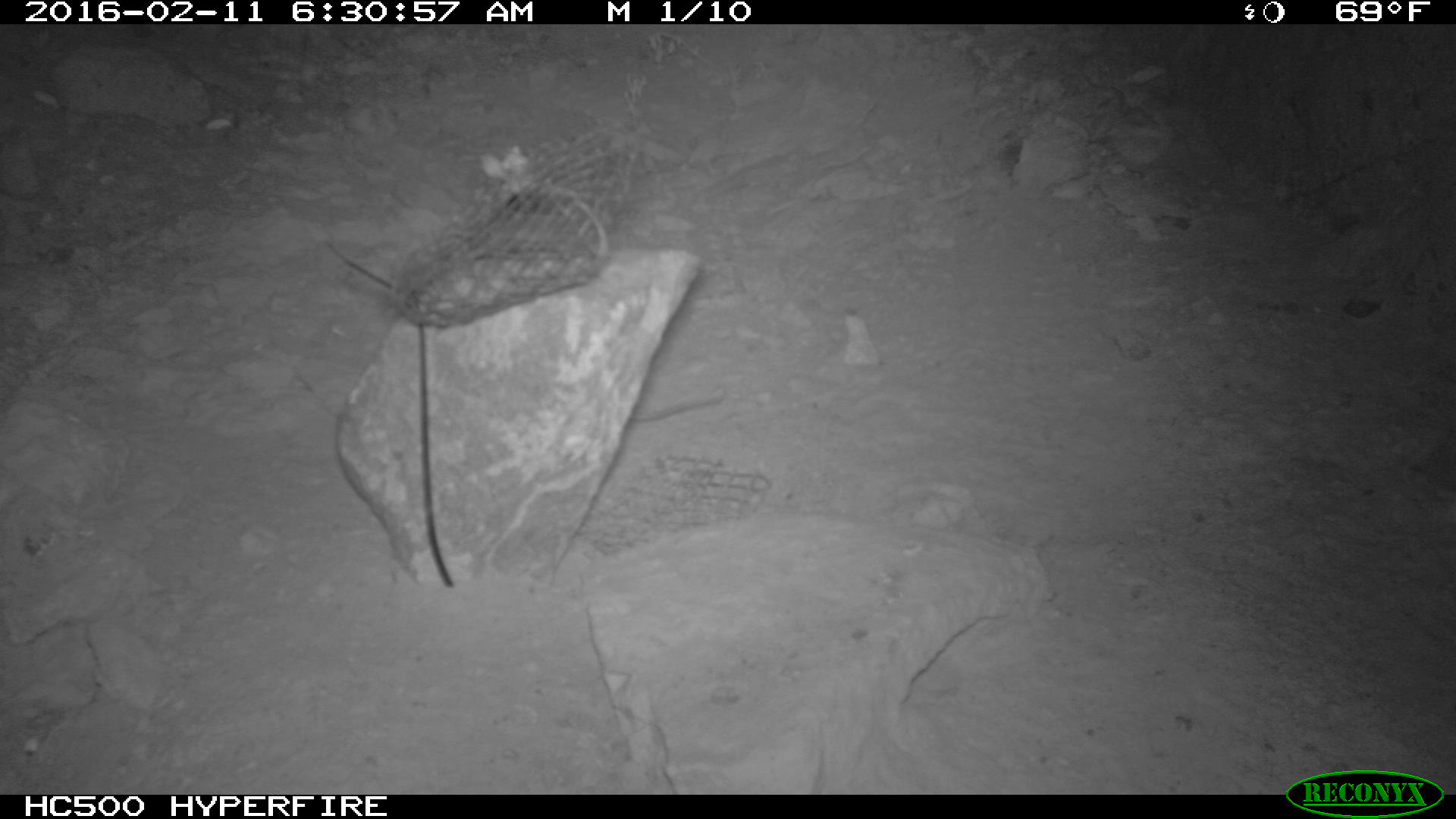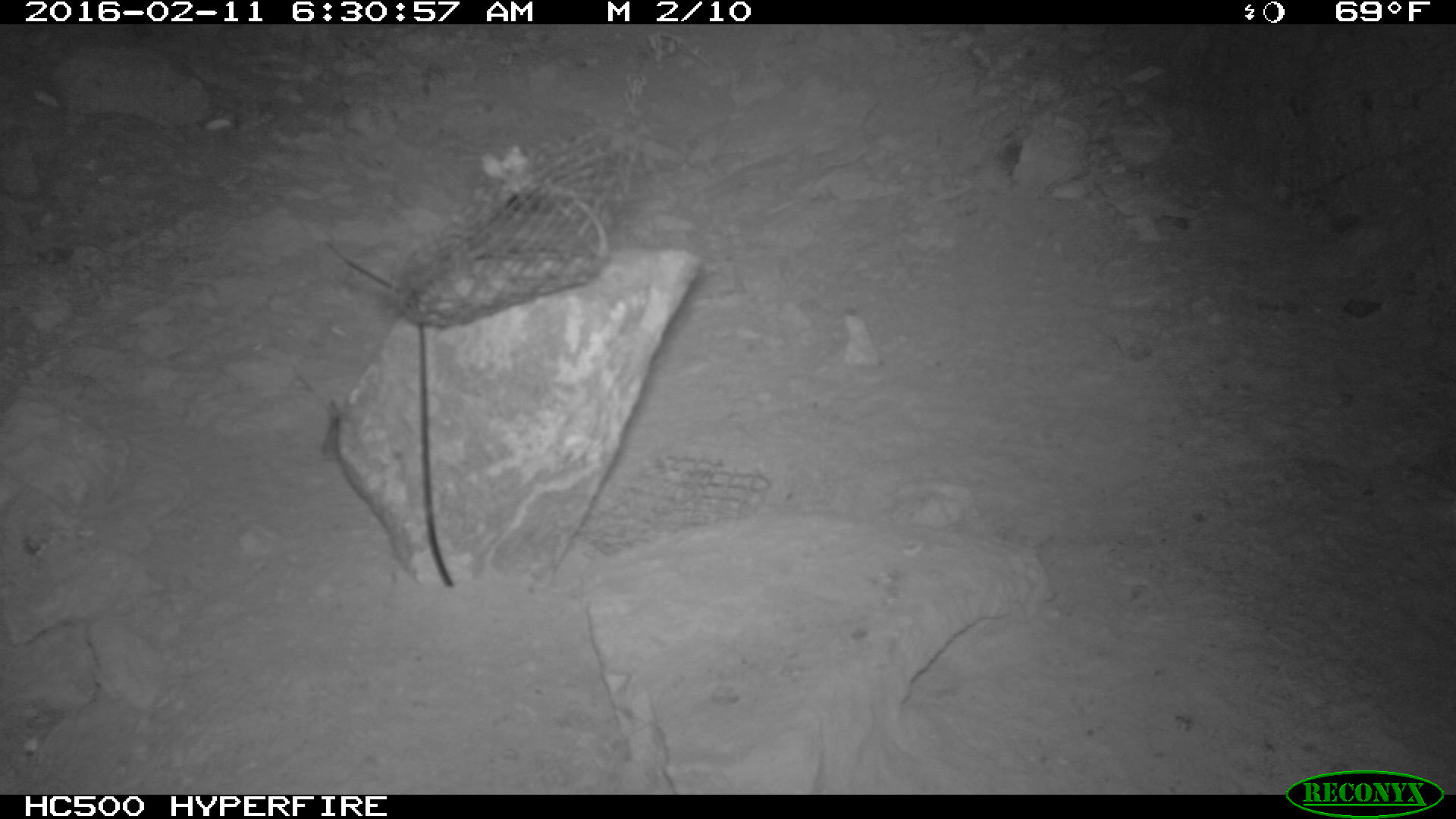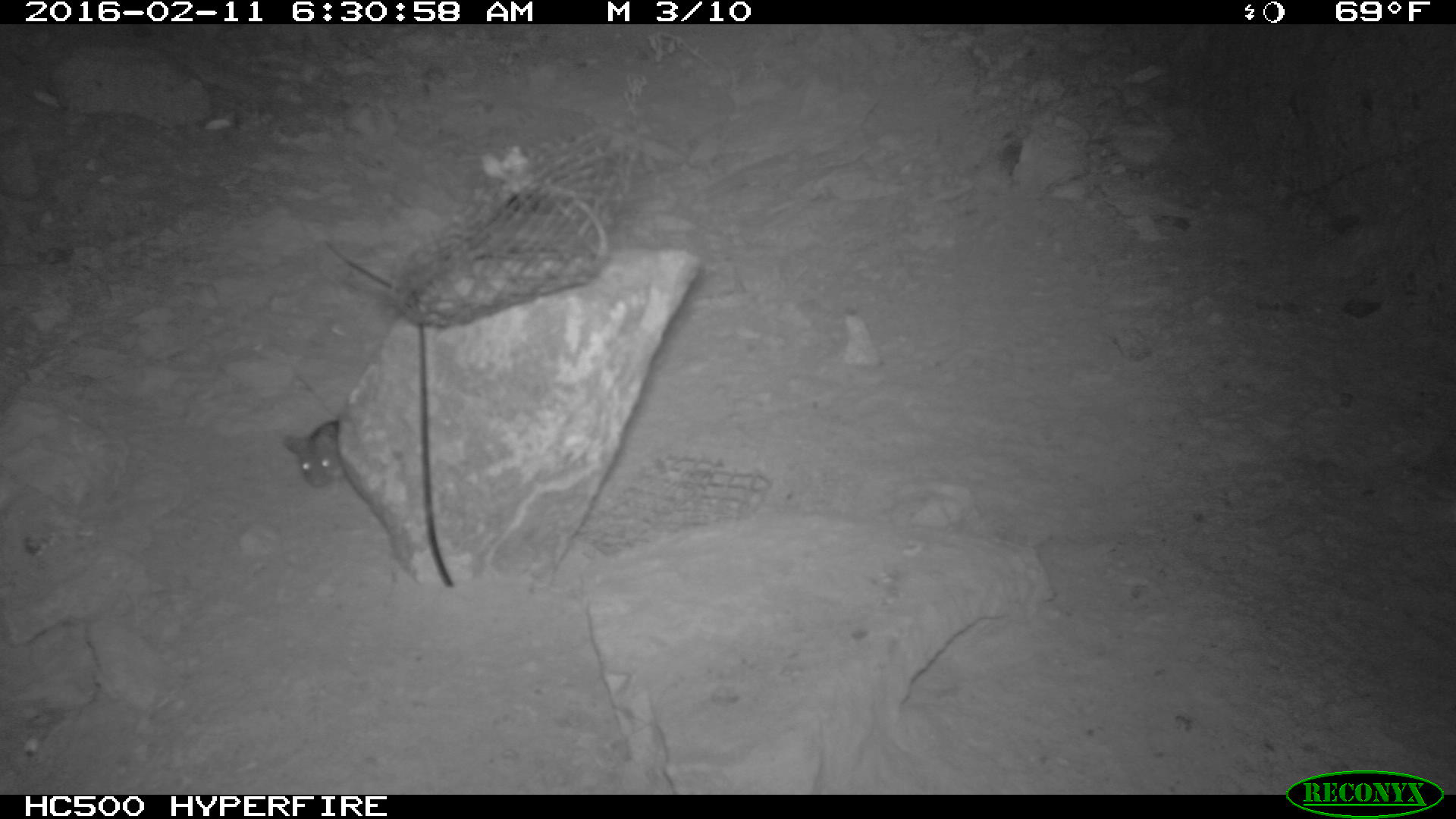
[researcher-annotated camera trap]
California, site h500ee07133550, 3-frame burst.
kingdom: Animalia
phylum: Chordata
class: Mammalia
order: Rodentia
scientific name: Rodentia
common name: rodent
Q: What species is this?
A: Rodent (Rodentia).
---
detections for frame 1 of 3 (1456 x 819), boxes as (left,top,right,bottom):
rodent: (628,394,724,423)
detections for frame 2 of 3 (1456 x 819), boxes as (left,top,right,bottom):
rodent: (319,399,342,460)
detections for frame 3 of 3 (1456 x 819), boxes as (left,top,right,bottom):
rodent: (285,419,340,488)